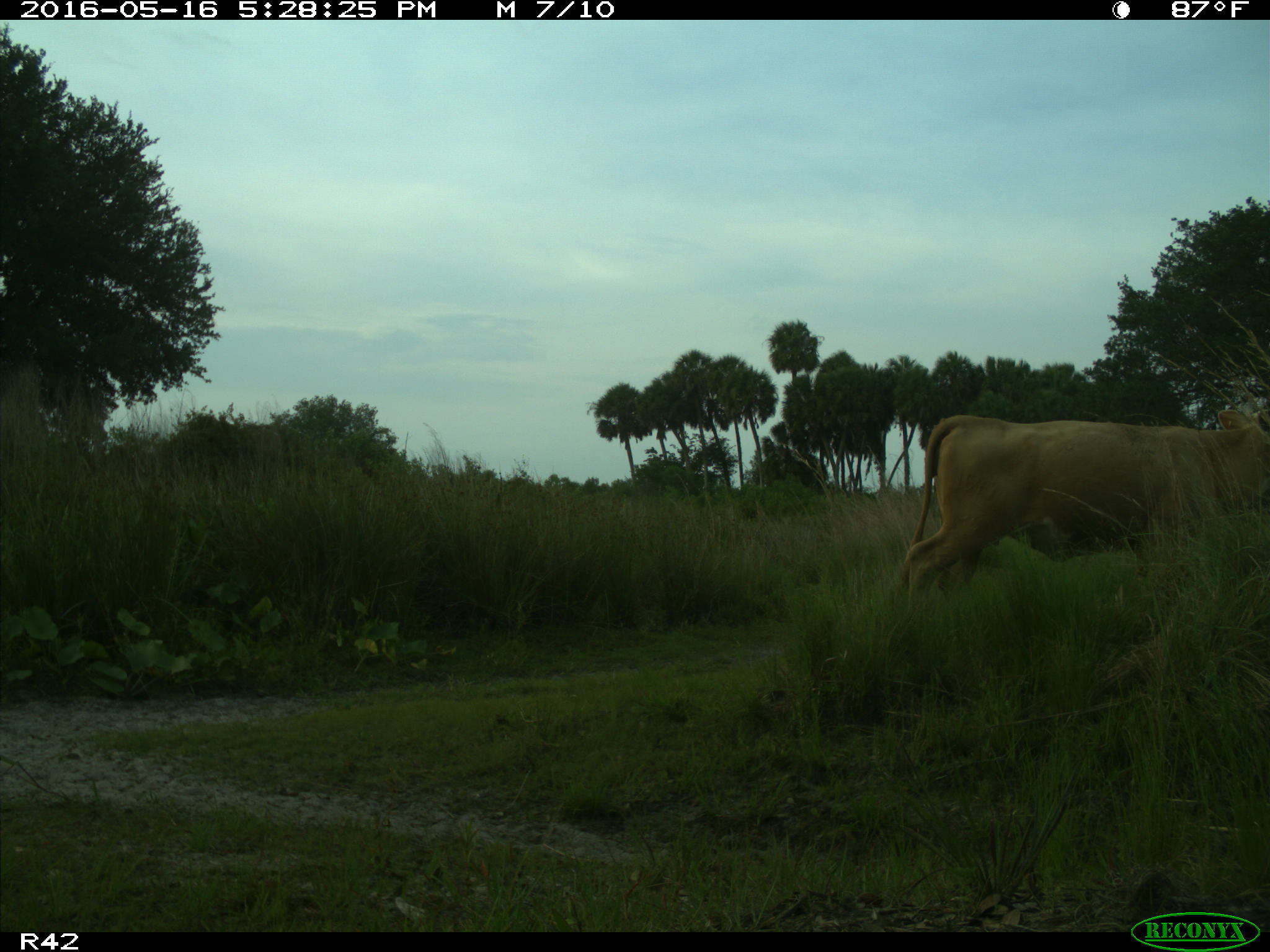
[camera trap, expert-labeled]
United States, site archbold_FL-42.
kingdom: Animalia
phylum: Chordata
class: Mammalia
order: Artiodactyla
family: Bovidae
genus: Bos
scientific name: Bos taurus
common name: domestic cow